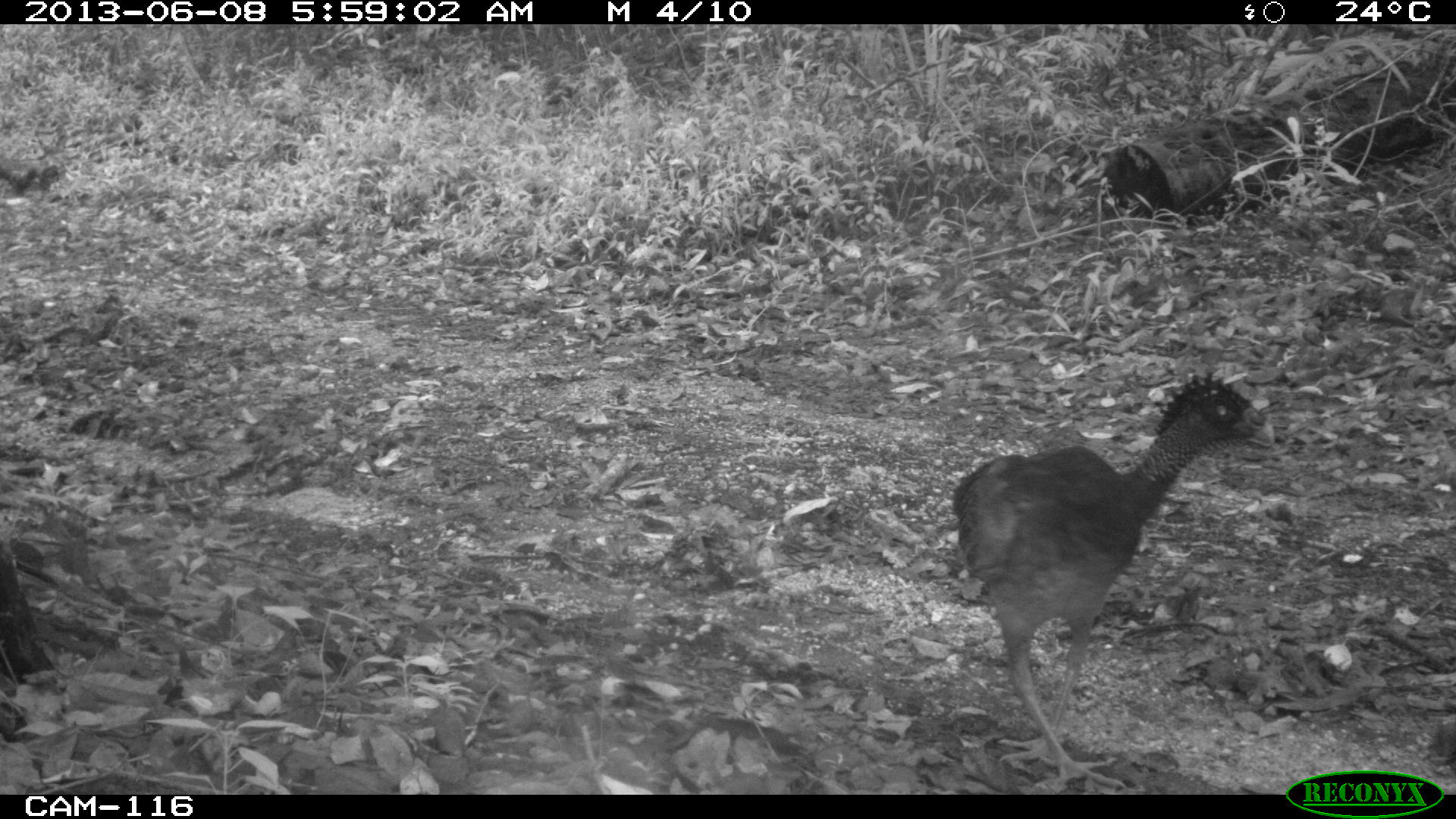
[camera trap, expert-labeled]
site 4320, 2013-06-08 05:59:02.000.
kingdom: Animalia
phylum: Chordata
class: Aves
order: Galliformes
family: Cracidae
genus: Crax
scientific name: Crax rubra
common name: great curassow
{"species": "Crax rubra (great curassow)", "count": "1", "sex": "female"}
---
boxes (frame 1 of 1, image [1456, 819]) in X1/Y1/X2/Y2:
crax rubra: 950/370/1274/791